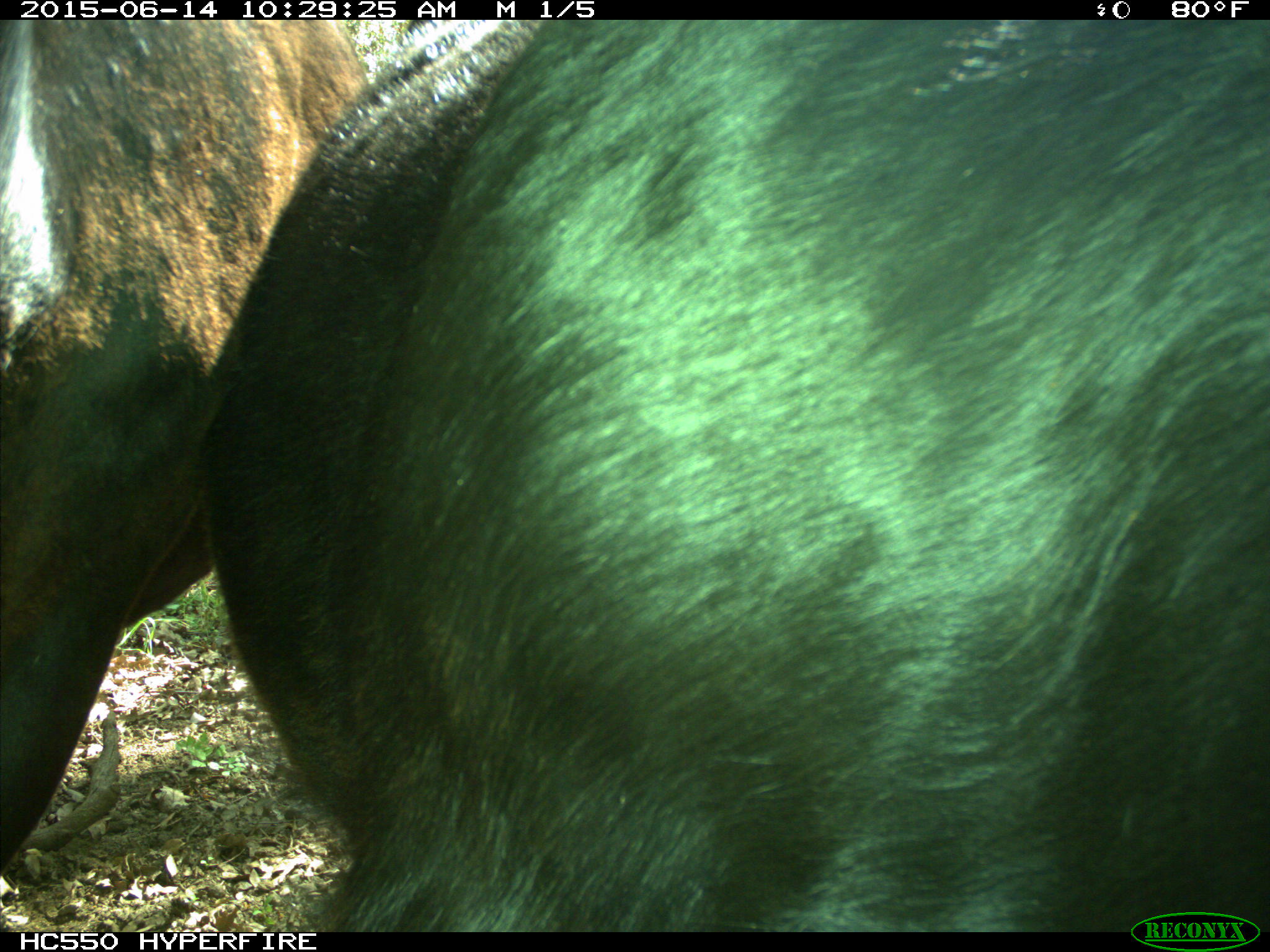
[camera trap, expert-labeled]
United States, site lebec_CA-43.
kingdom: Animalia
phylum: Chordata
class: Mammalia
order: Artiodactyla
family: Bovidae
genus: Bos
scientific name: Bos taurus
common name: domestic cow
Bos taurus (domestic cow).